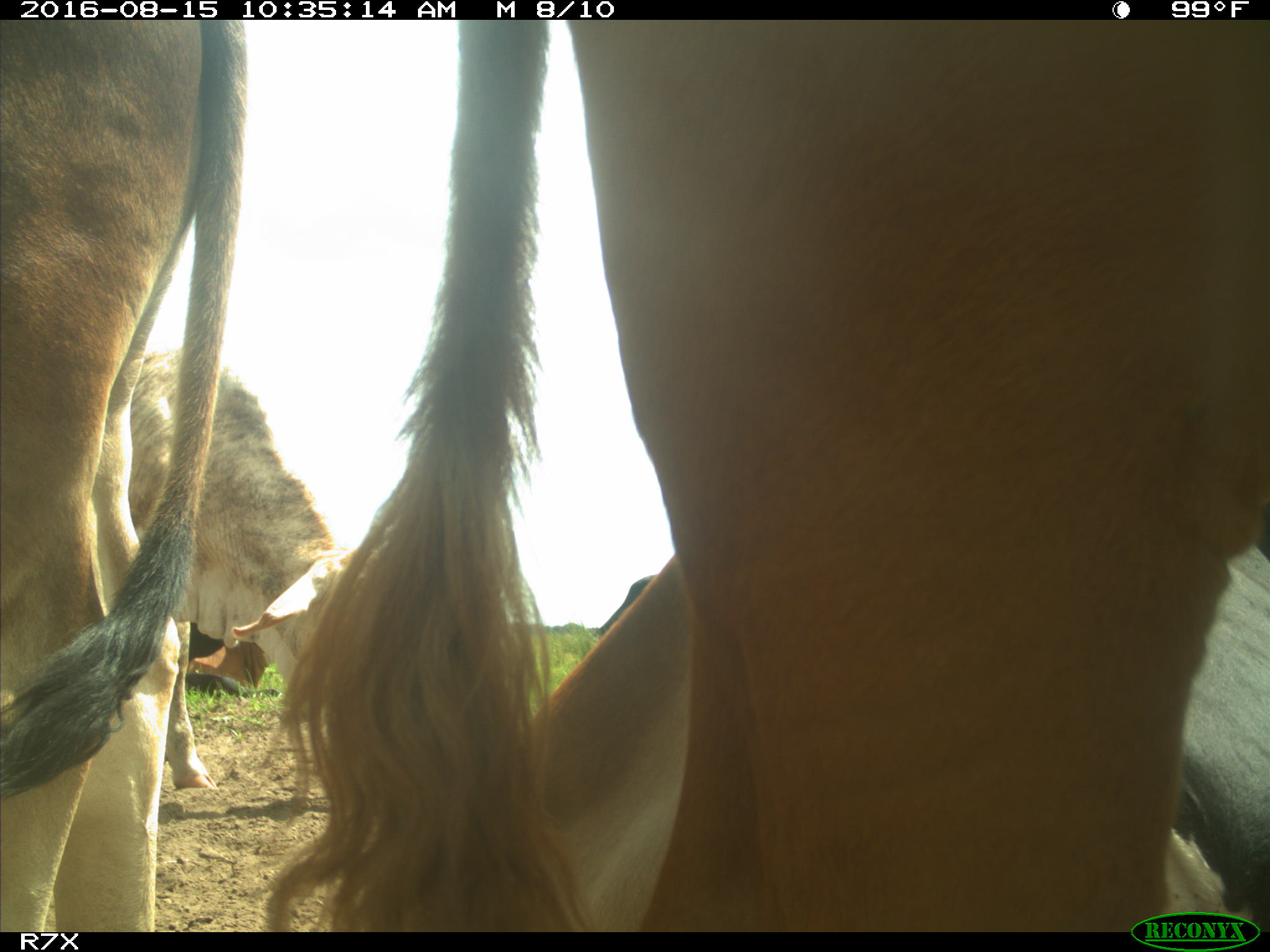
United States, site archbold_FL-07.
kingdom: Animalia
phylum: Chordata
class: Mammalia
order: Artiodactyla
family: Bovidae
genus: Bos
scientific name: Bos taurus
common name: domestic cow